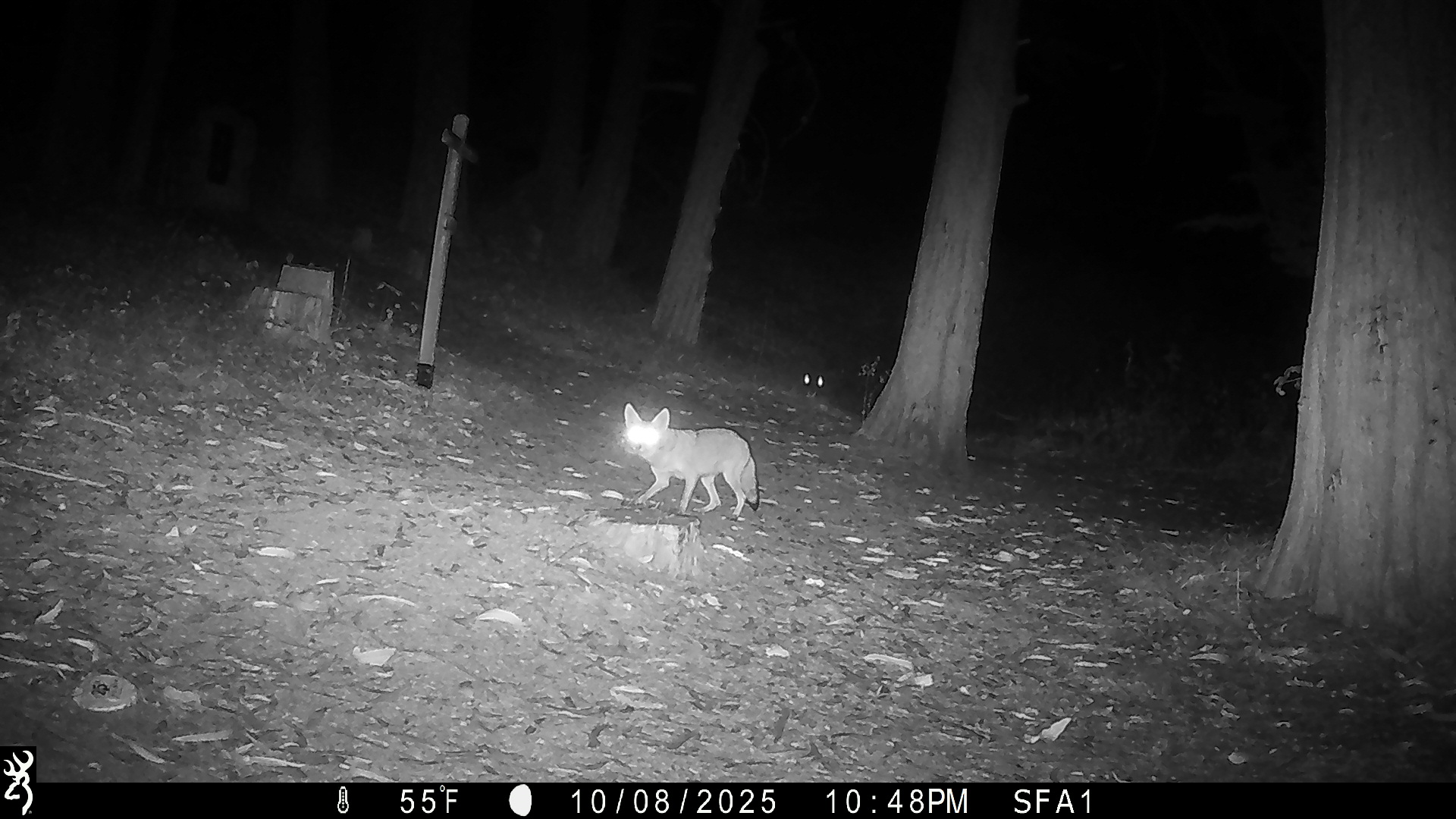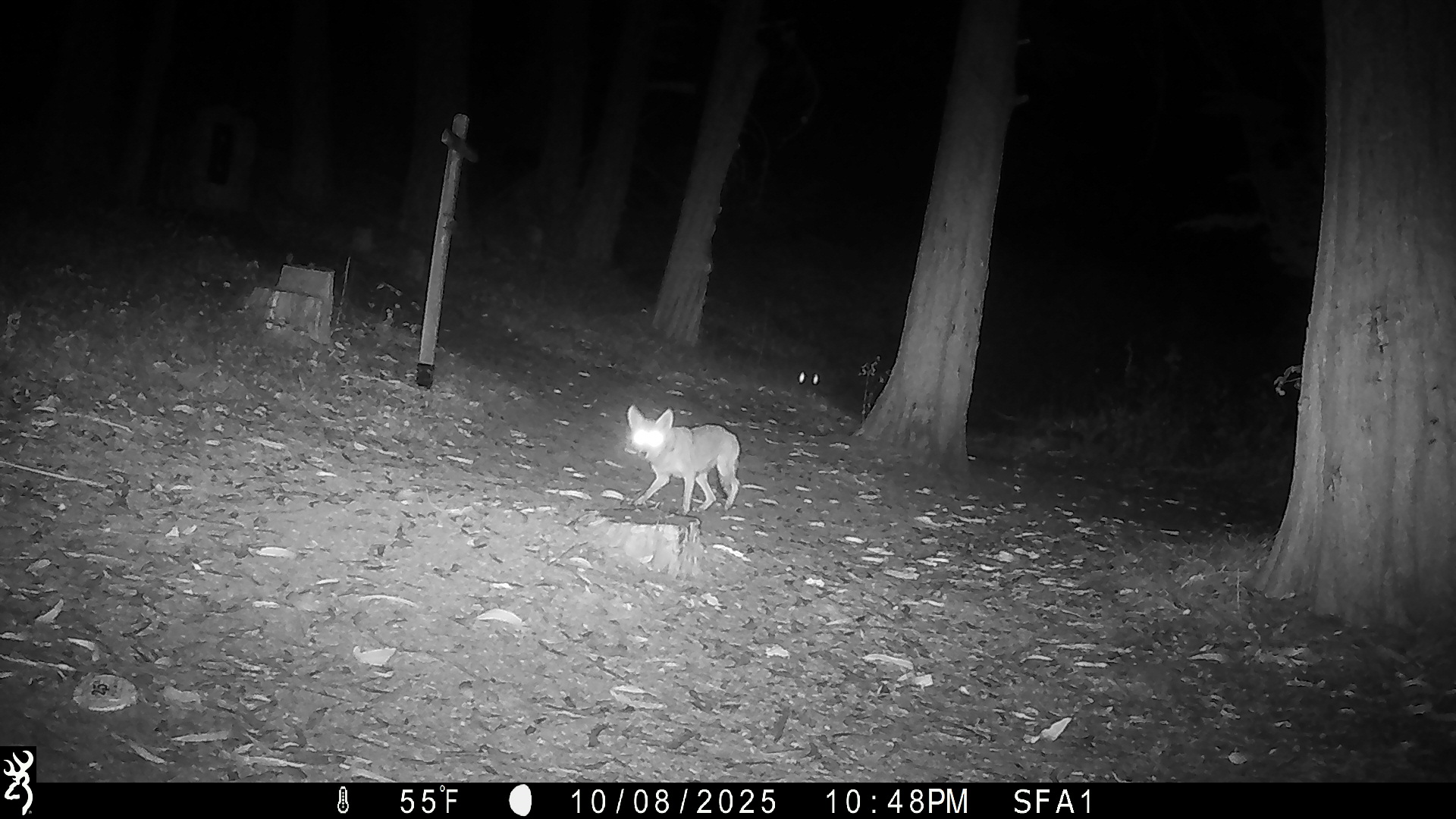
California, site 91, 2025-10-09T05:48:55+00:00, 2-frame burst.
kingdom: Animalia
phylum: Chordata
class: Mammalia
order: Carnivora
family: Canidae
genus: Canis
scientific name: Canis latrans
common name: coyote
Coyote (Canis latrans).